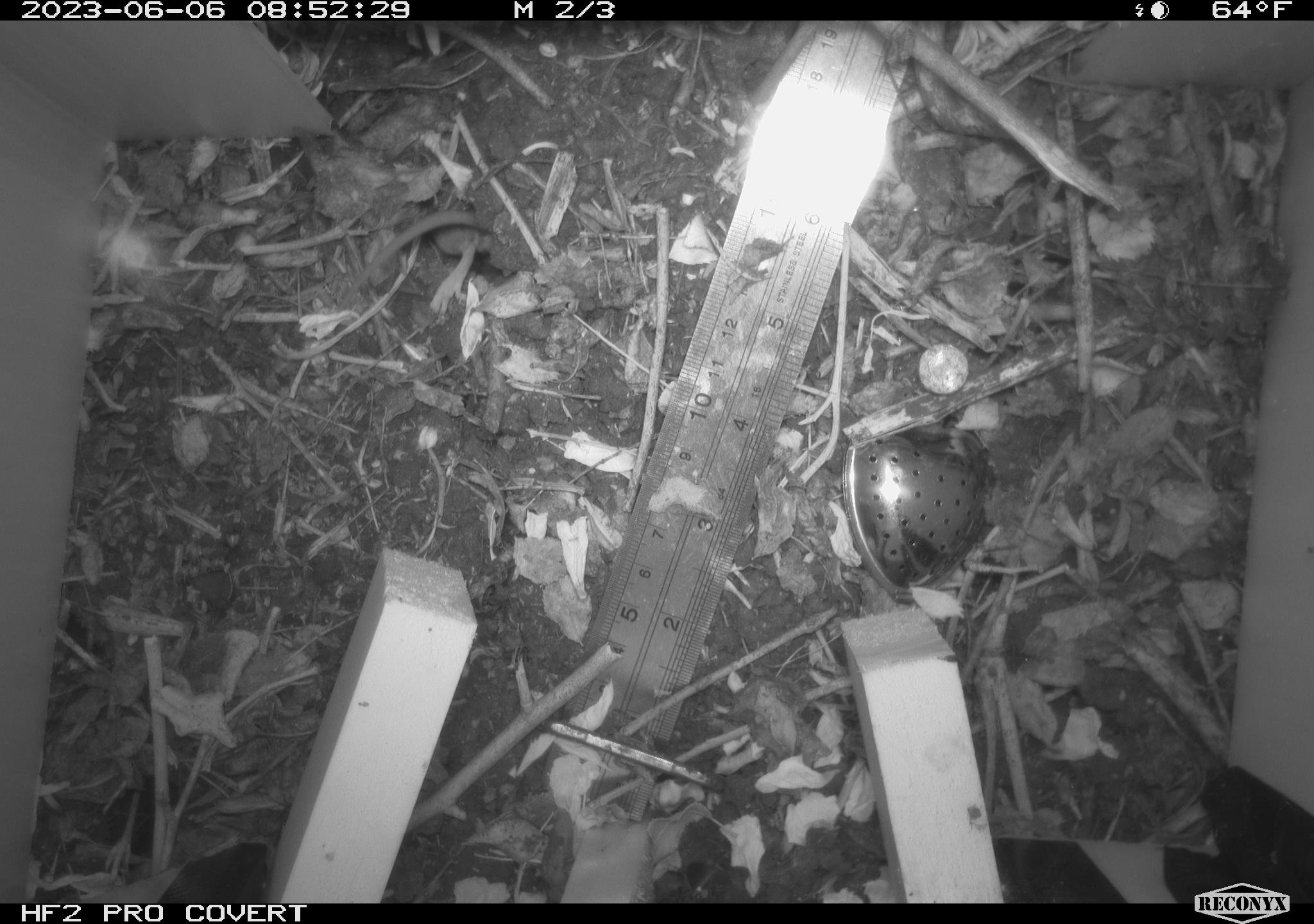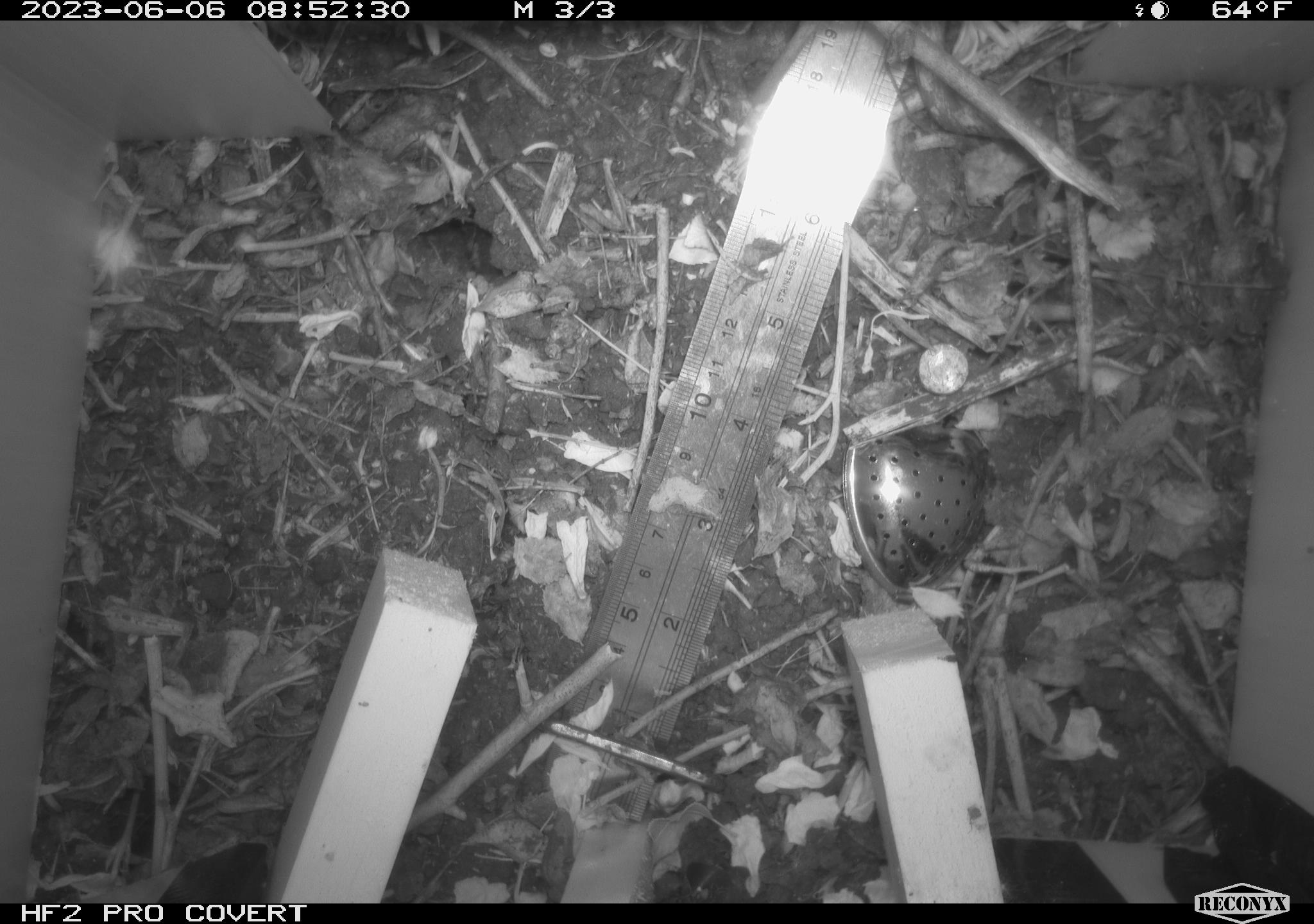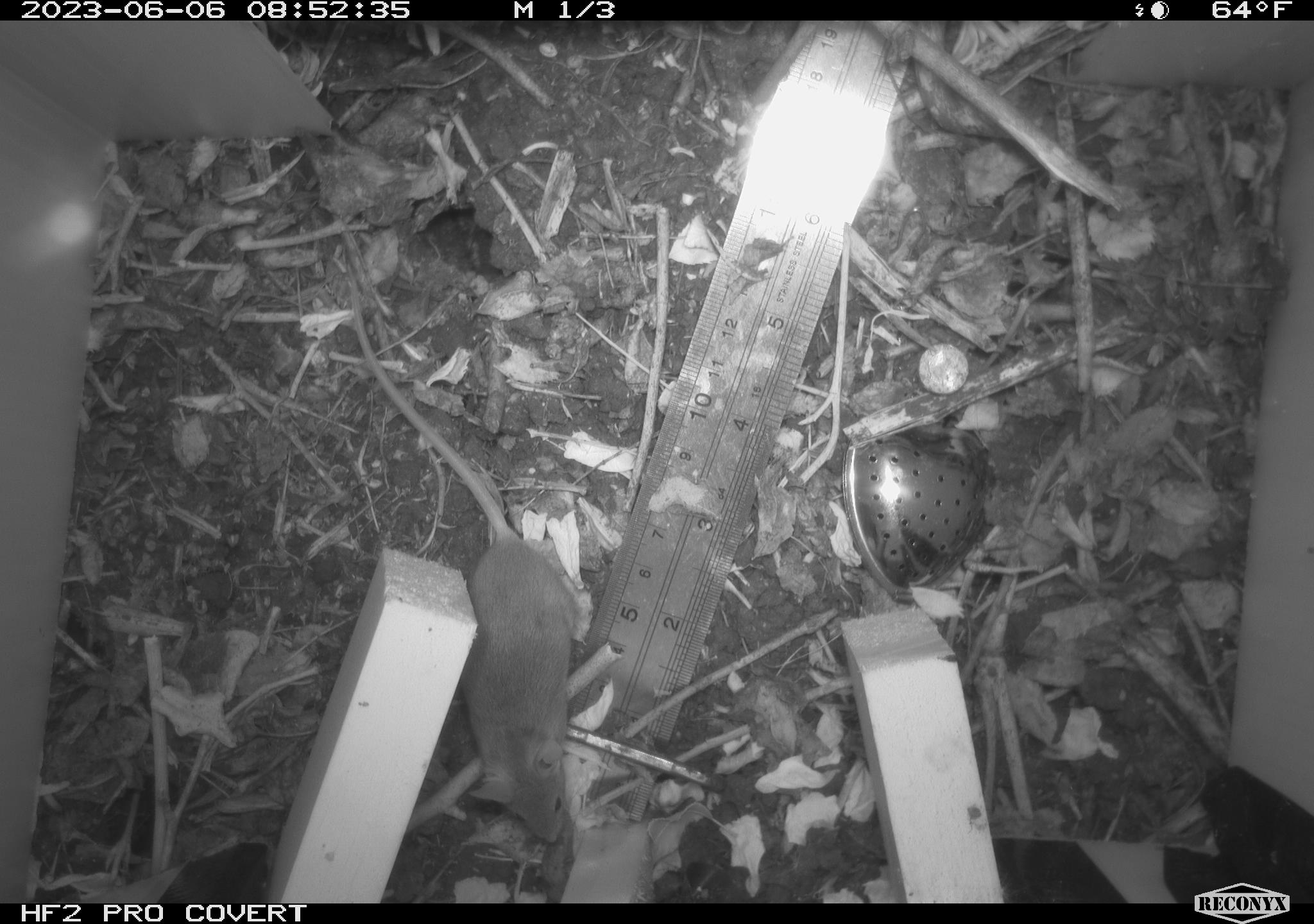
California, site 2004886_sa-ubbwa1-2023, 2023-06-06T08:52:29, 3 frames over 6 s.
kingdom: Animalia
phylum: Chordata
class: Mammalia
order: Rodentia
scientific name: Rodentia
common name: rodent